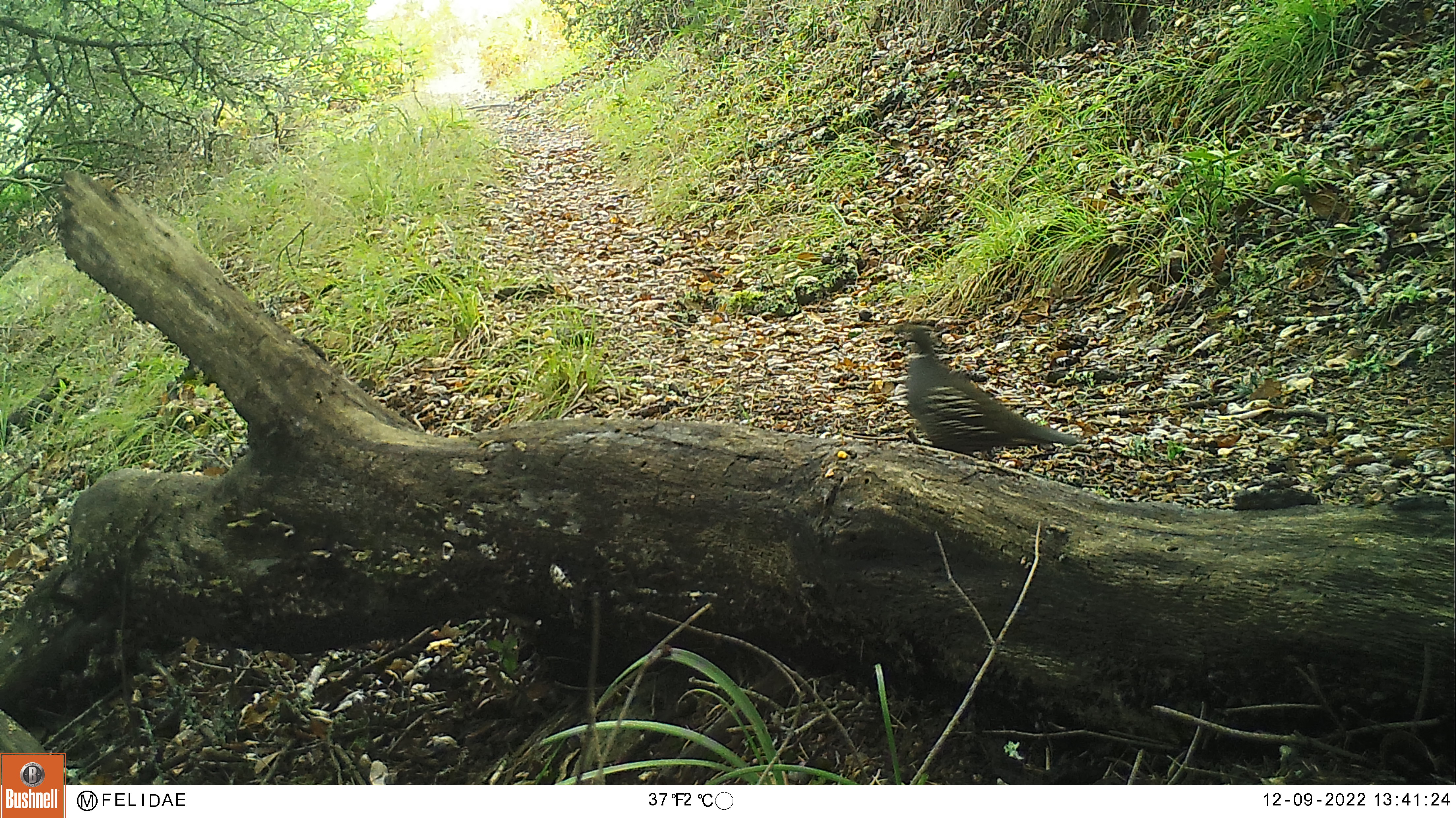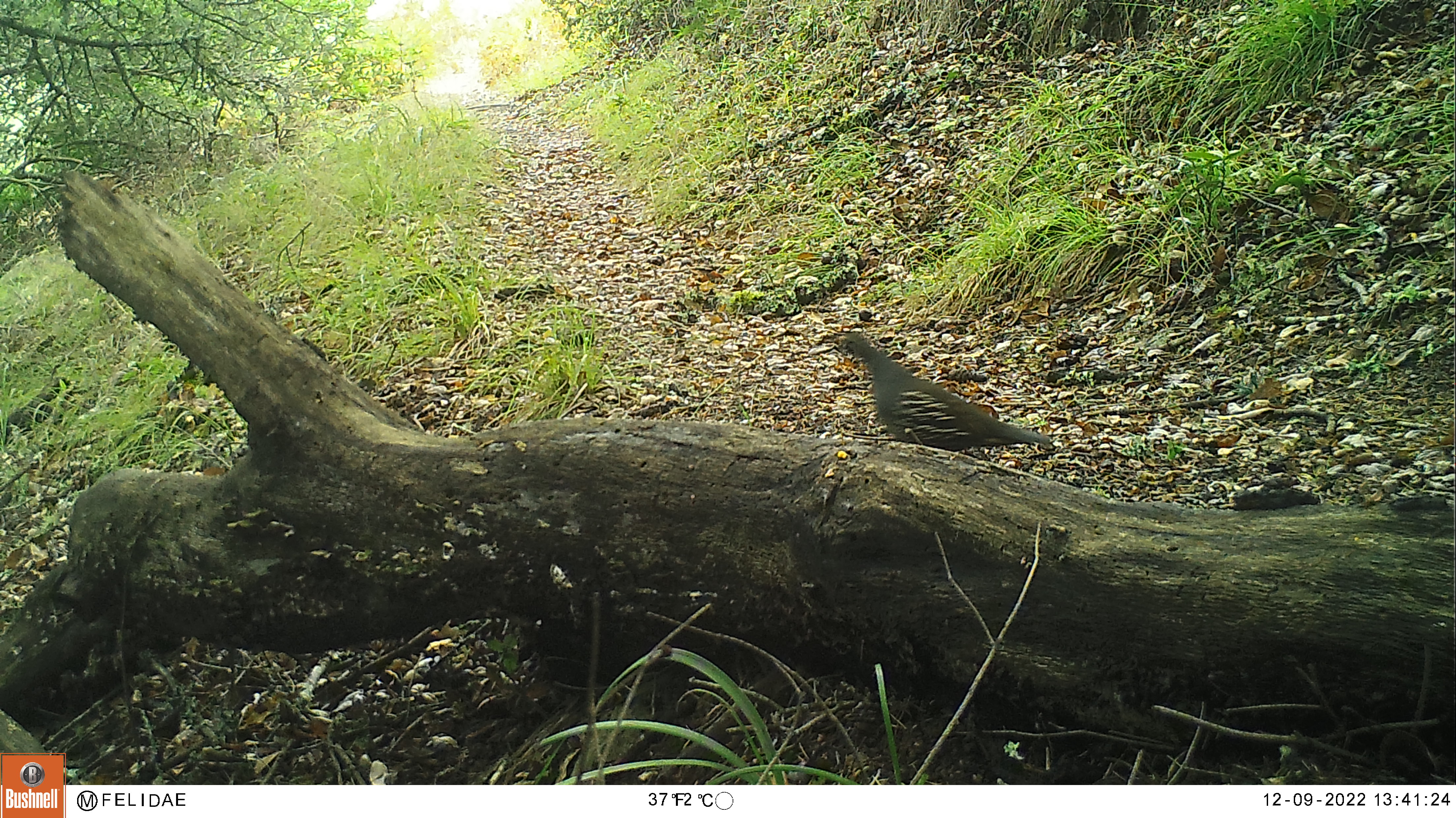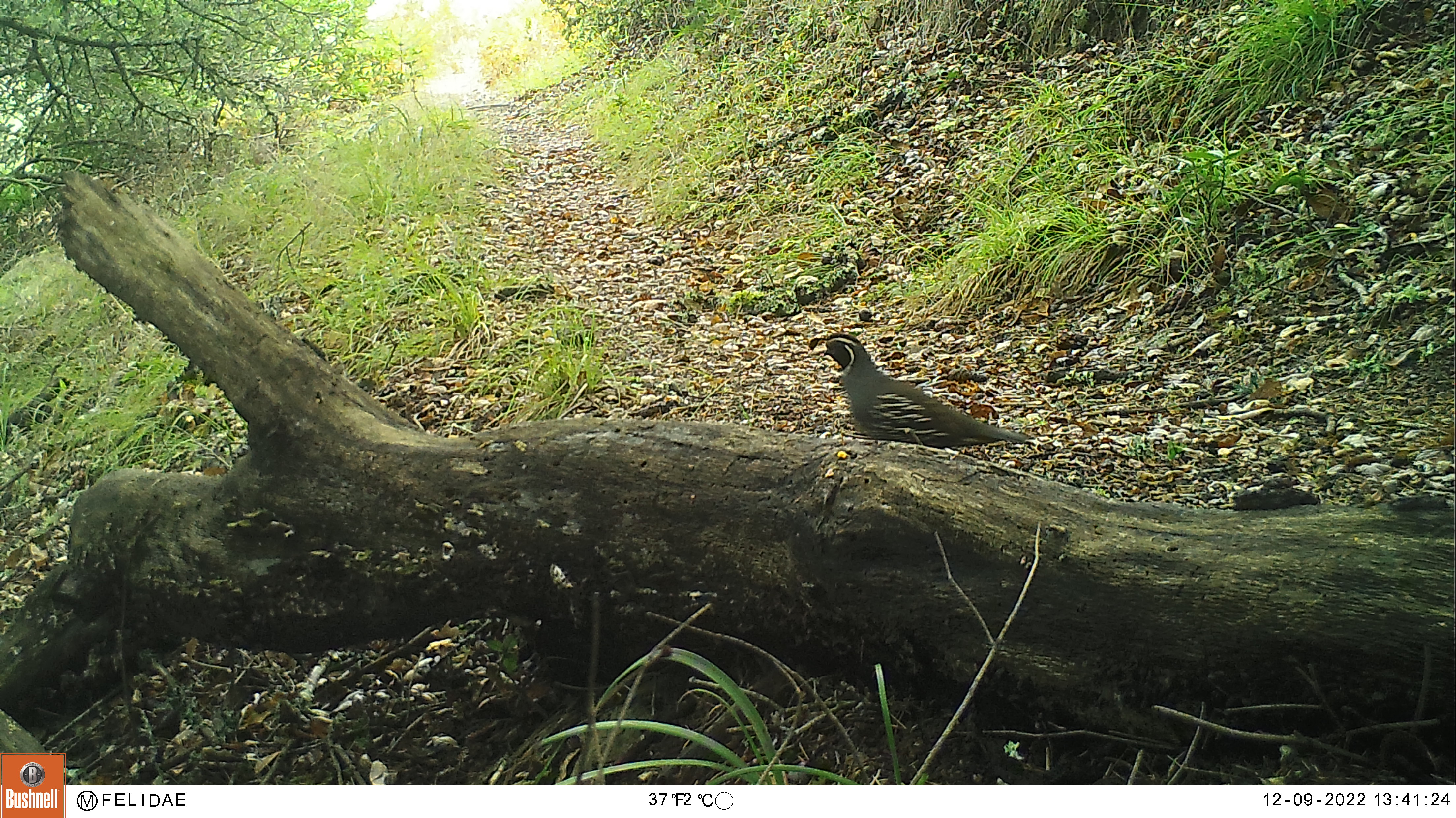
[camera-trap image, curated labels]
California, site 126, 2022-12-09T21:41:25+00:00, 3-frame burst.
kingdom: Animalia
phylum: Chordata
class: Aves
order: Galliformes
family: Odontophoridae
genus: Callipepla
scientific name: Callipepla californica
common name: california quail